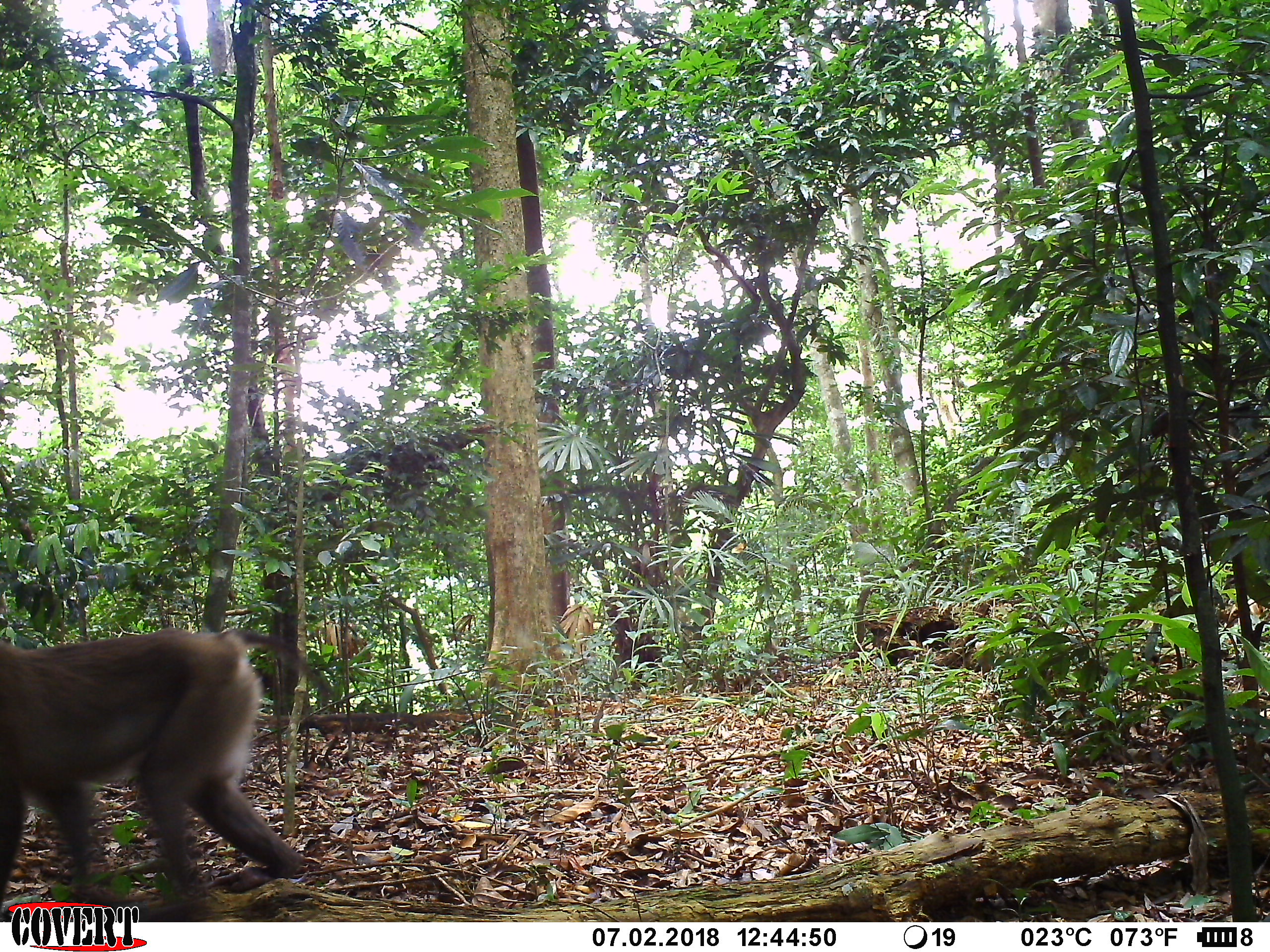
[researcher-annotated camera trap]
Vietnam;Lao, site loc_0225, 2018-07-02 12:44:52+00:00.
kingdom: Animalia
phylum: Chordata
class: Mammalia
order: Primates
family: Cercopithecidae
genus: Macaca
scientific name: Macaca nemestrina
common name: pig-tailed macaque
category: pig tailed macaque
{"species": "pig tailed macaque (pig-tailed macaque) (Macaca nemestrina)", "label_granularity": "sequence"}